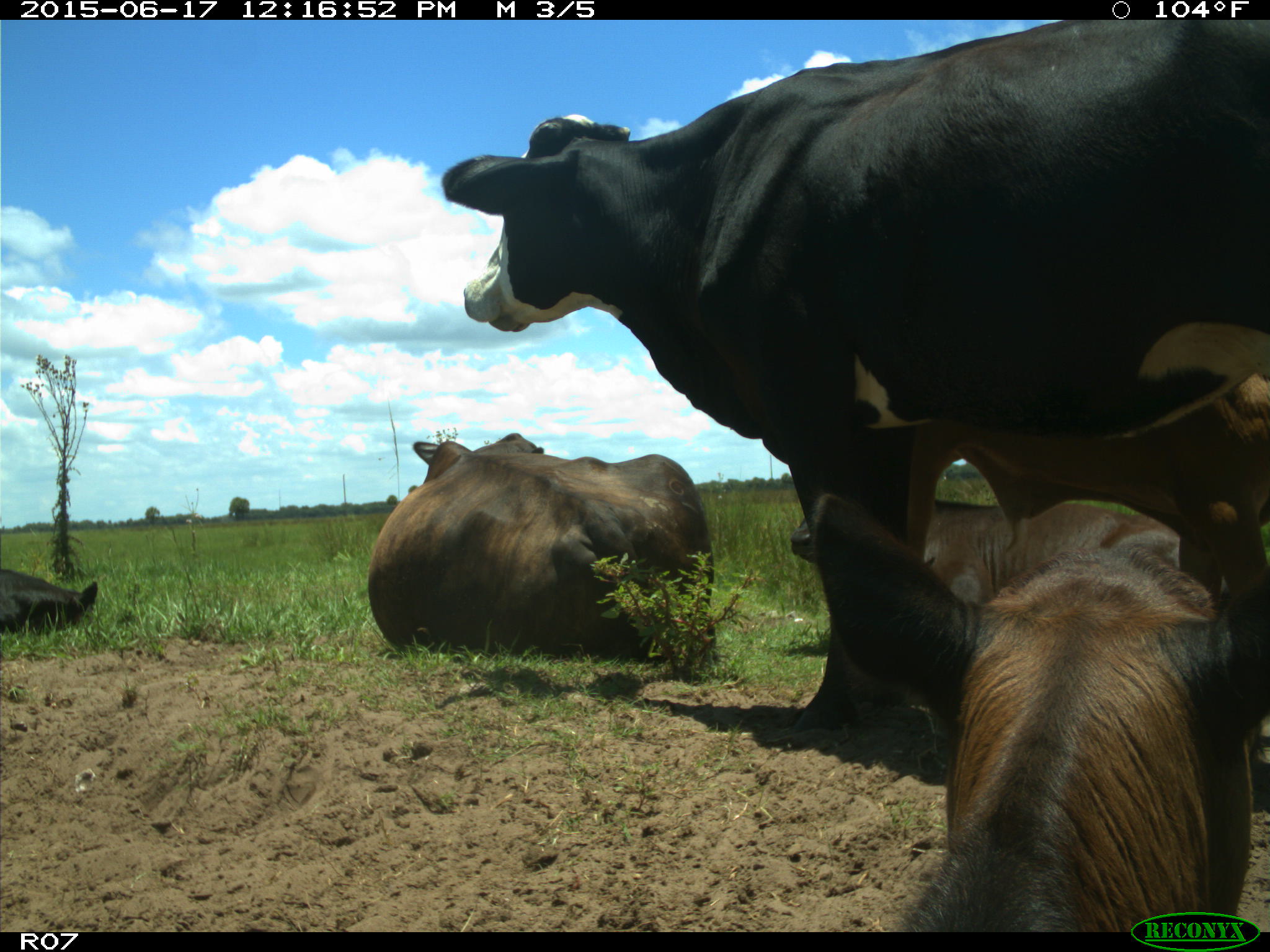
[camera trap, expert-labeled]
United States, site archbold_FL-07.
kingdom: Animalia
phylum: Chordata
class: Mammalia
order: Artiodactyla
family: Bovidae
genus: Bos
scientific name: Bos taurus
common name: domestic cow